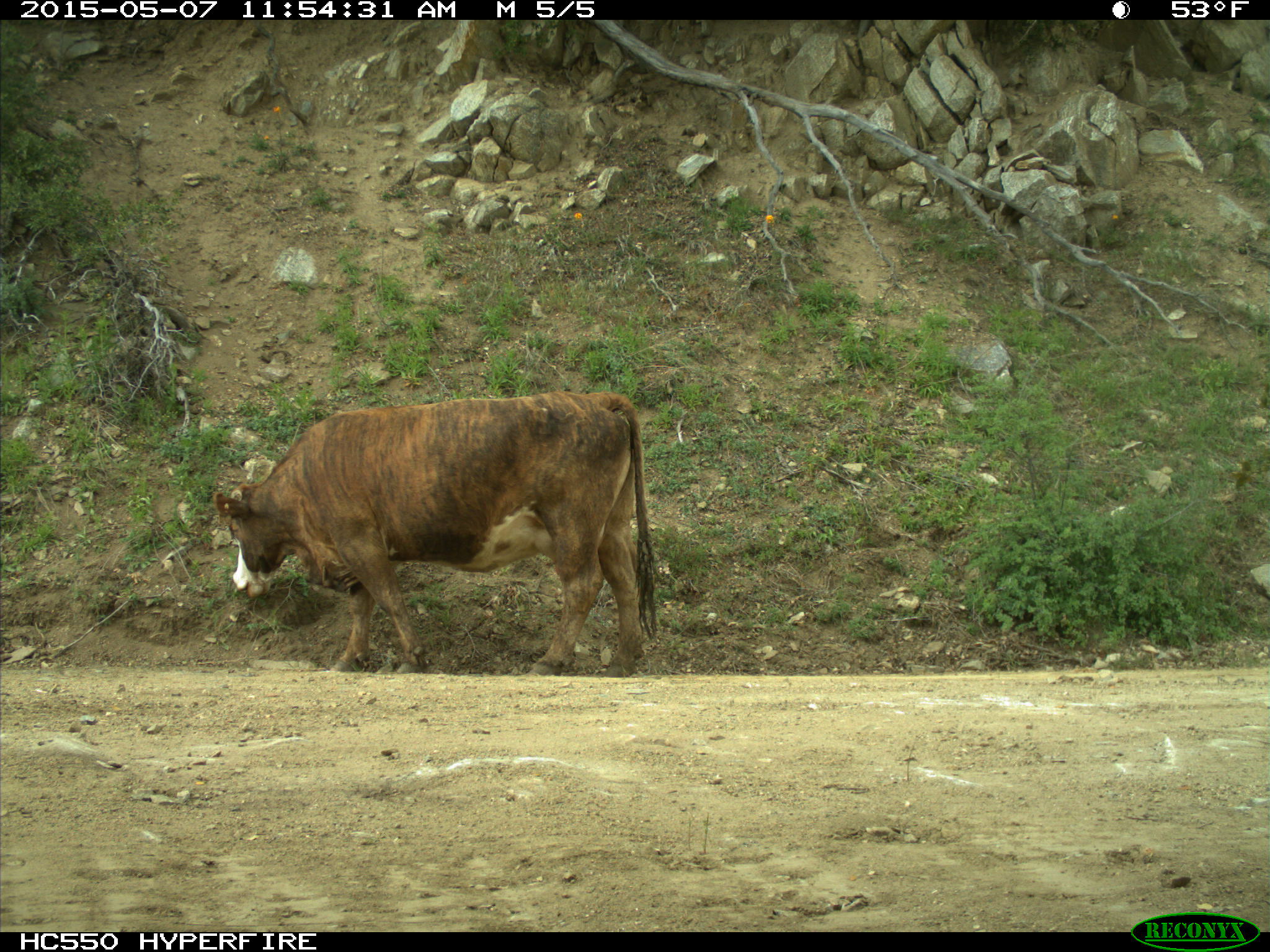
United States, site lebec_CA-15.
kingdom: Animalia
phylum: Chordata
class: Mammalia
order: Artiodactyla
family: Bovidae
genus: Bos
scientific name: Bos taurus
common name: domestic cow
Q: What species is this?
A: Bos taurus (domestic cow).